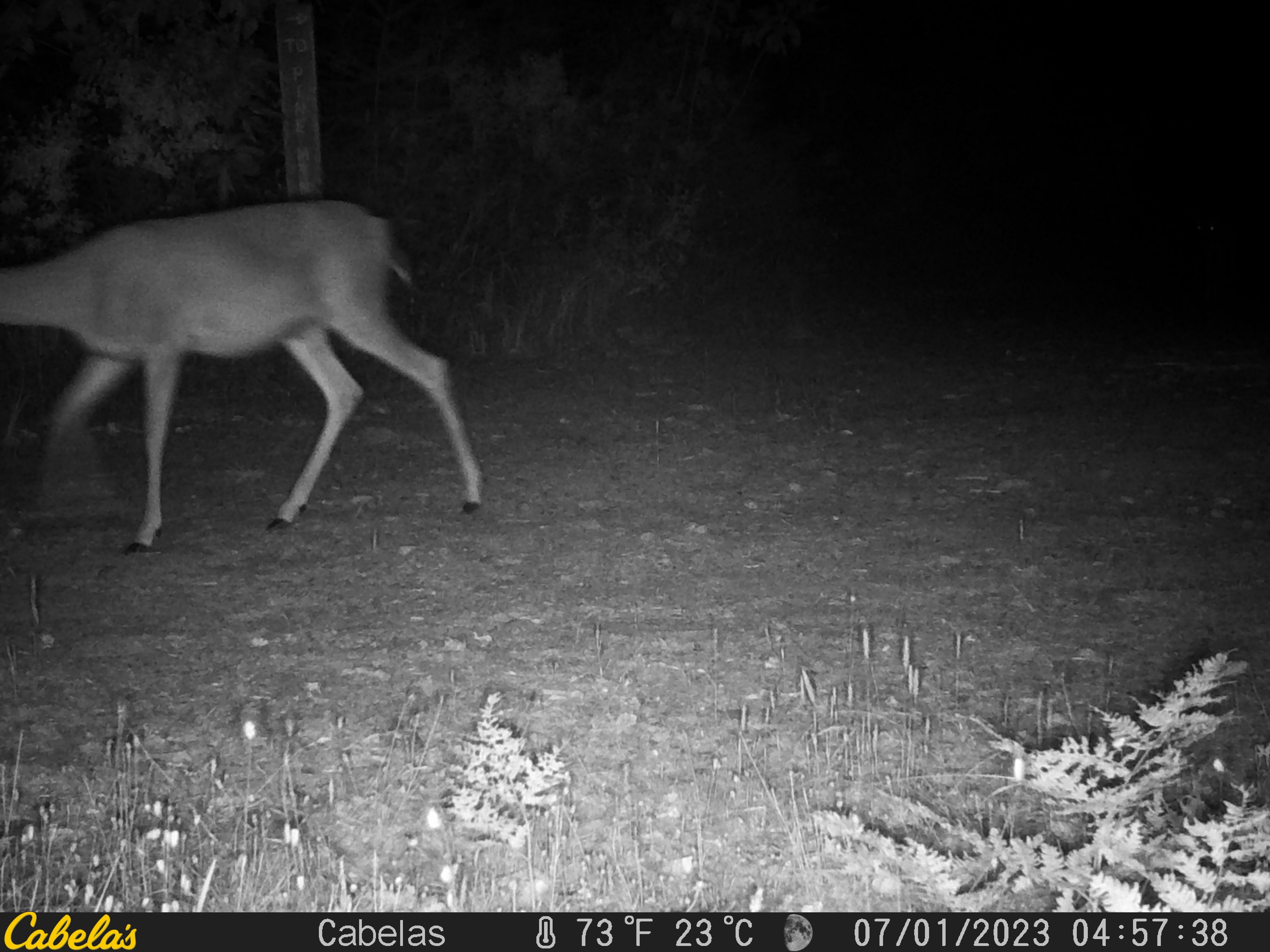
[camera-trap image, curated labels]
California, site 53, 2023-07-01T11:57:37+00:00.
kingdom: Animalia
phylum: Chordata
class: Mammalia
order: Artiodactyla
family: Cervidae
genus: Odocoileus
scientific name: Odocoileus hemionus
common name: mule deer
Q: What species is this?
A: Mule deer (Odocoileus hemionus).